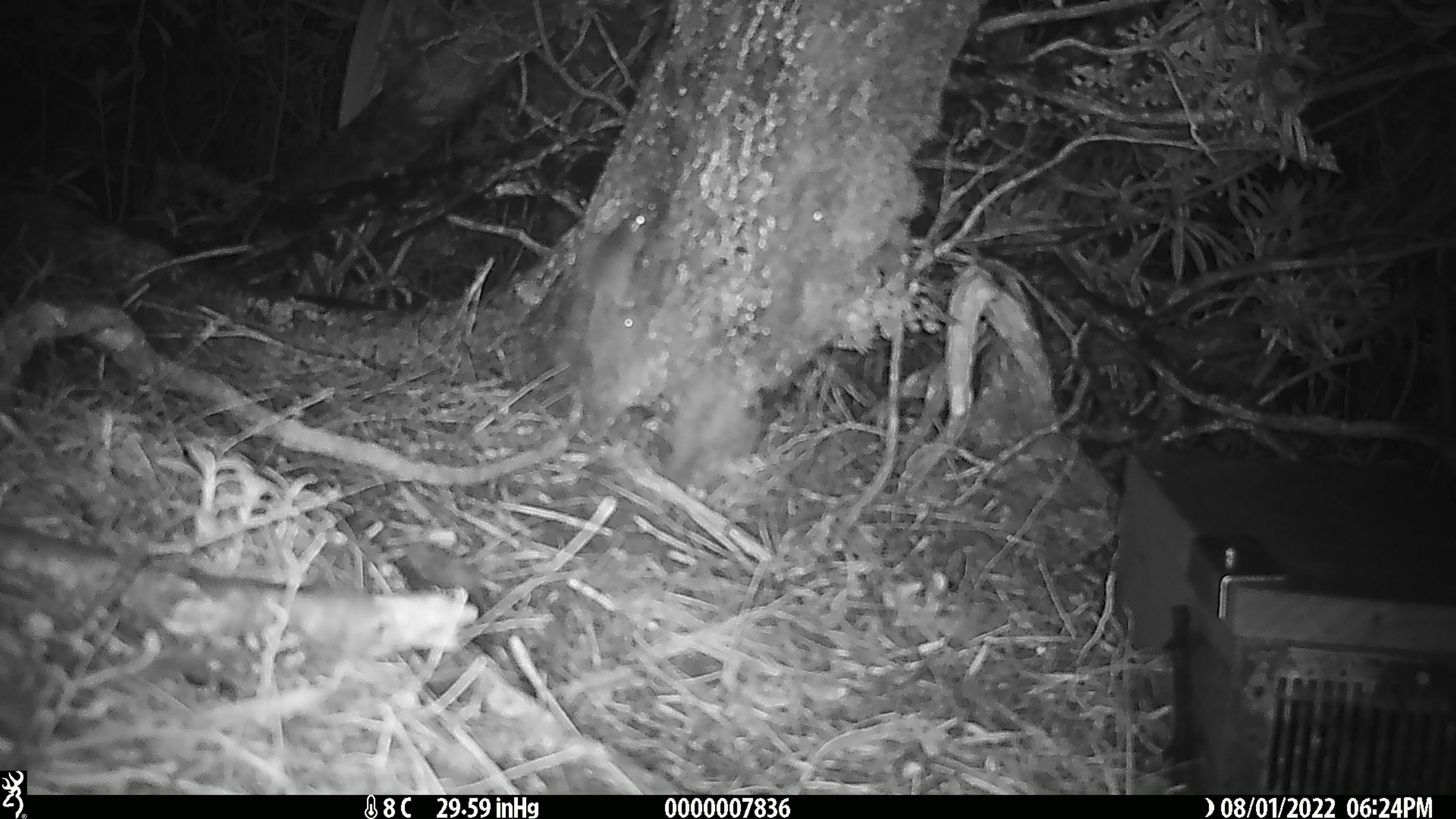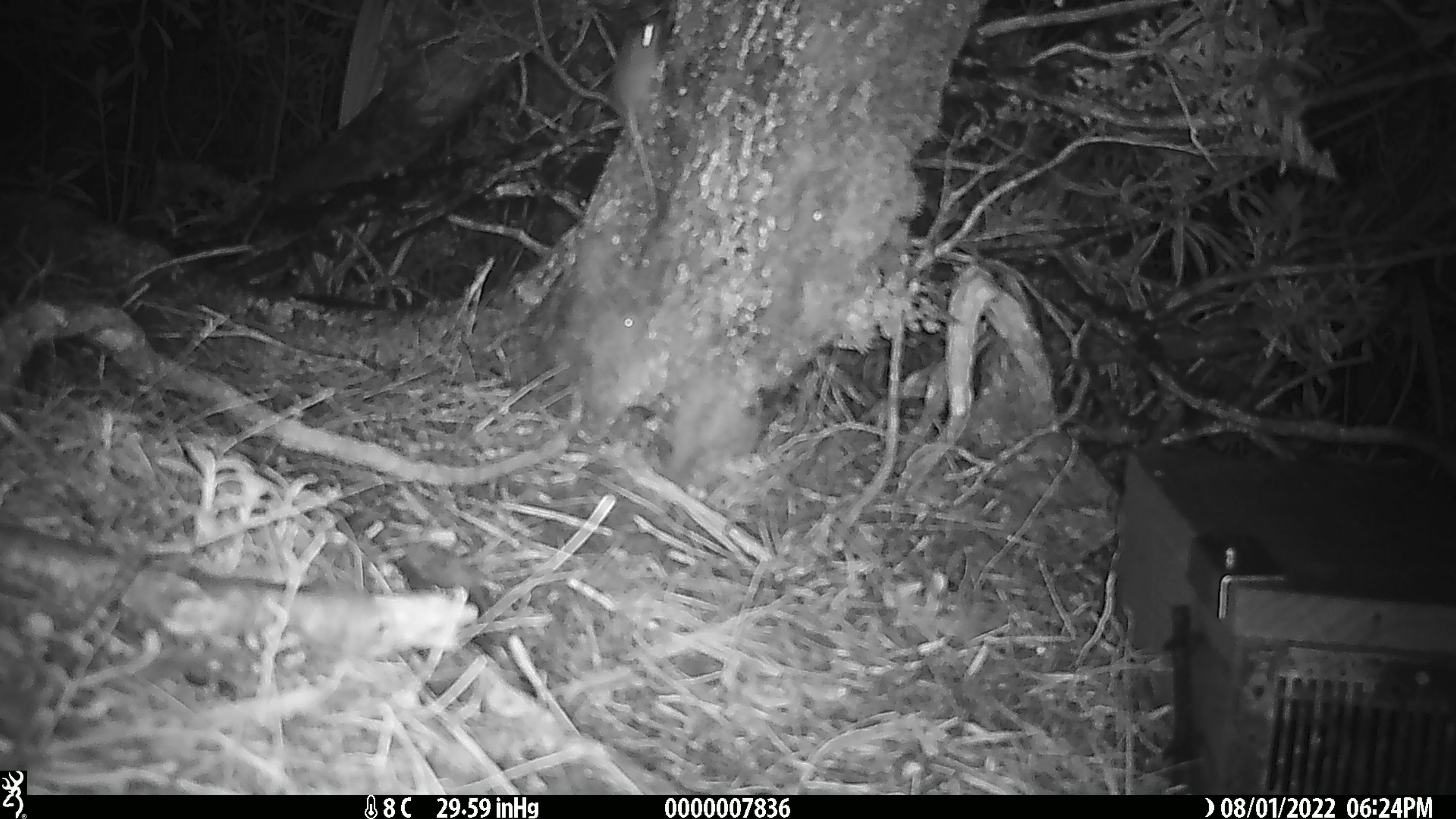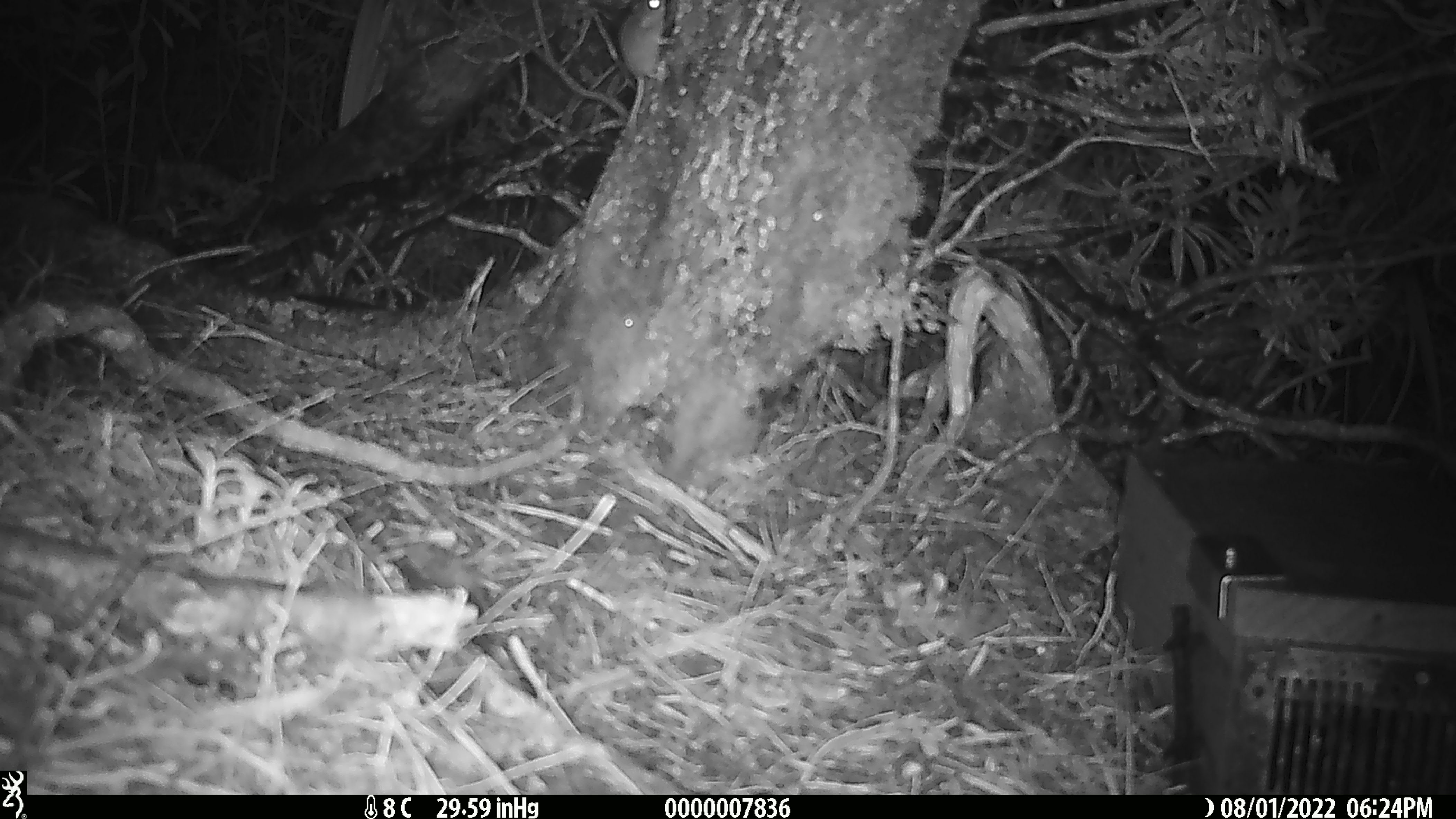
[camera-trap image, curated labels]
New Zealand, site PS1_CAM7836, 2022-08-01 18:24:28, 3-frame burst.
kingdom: Animalia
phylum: Chordata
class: Mammalia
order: Rodentia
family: Muridae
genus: Mus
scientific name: Mus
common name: mouse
Mouse (Mus).